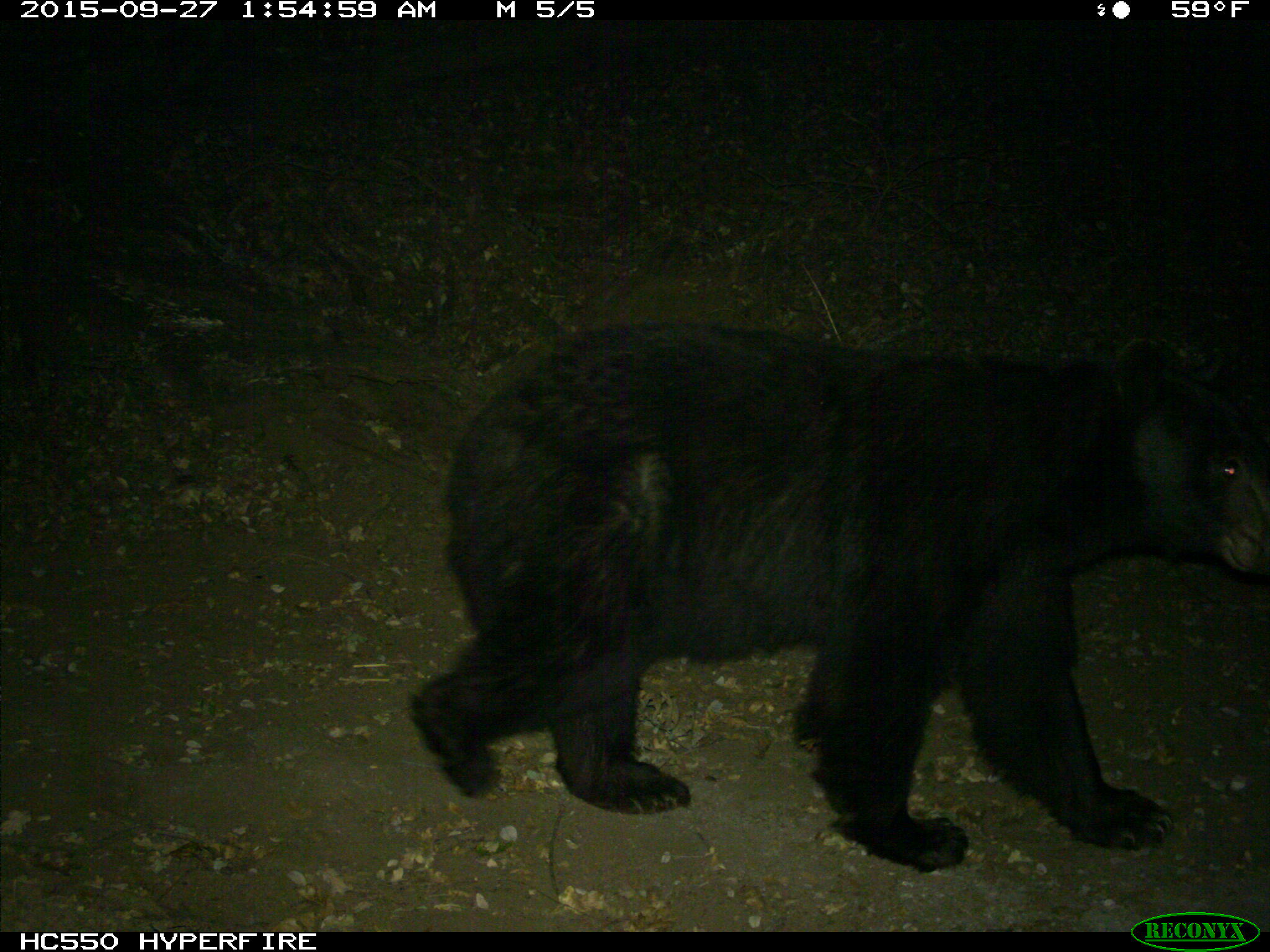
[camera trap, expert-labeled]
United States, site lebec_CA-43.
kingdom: Animalia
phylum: Chordata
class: Mammalia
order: Carnivora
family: Ursidae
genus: Ursus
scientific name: Ursus americanus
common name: american black bear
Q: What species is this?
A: Ursus americanus (american black bear).